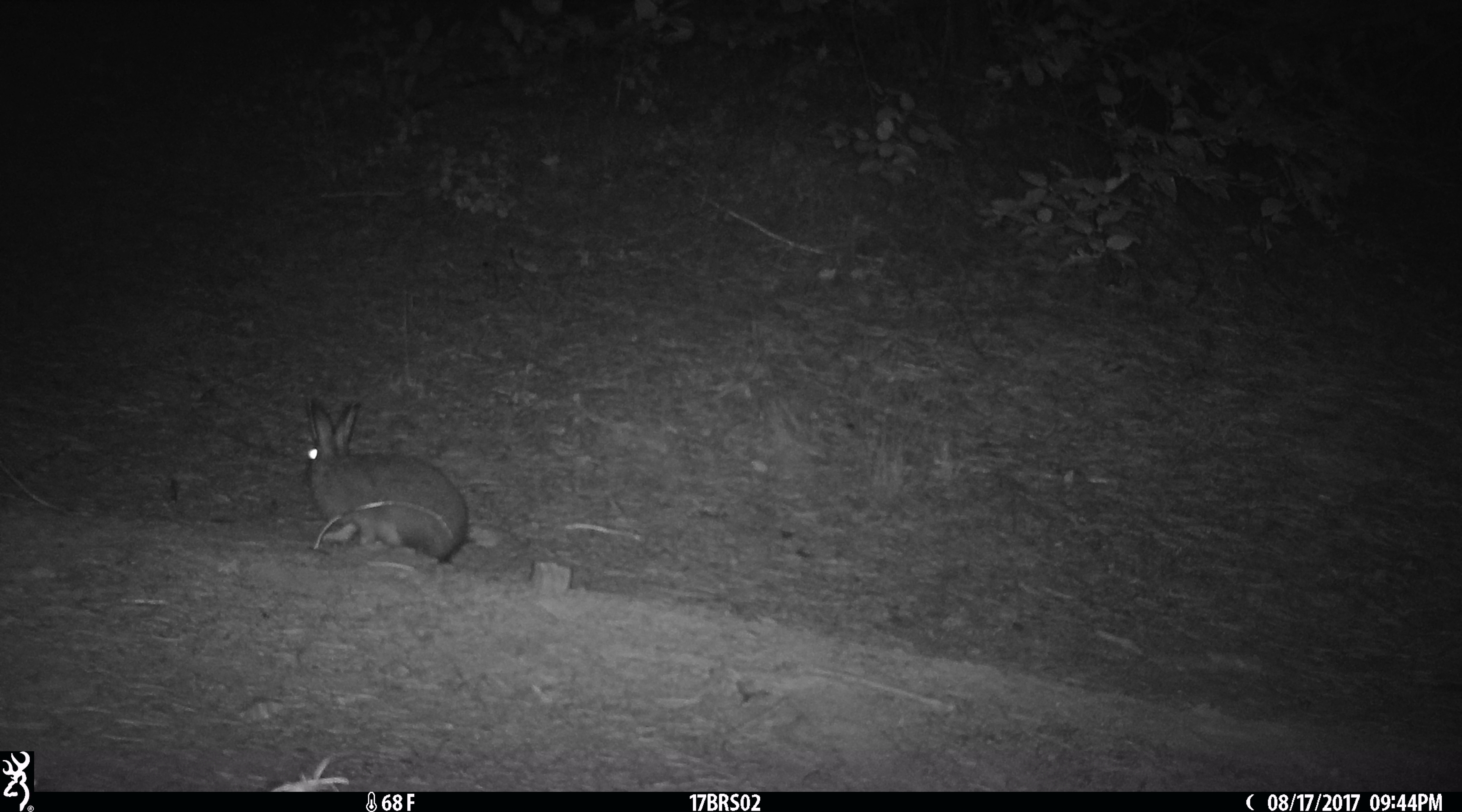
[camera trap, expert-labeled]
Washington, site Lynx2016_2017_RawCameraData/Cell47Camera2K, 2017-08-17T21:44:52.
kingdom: Animalia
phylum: Chordata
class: Mammalia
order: Lagomorpha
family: Leporidae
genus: Lepus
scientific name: Lepus americanus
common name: snowshoe hare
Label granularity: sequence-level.